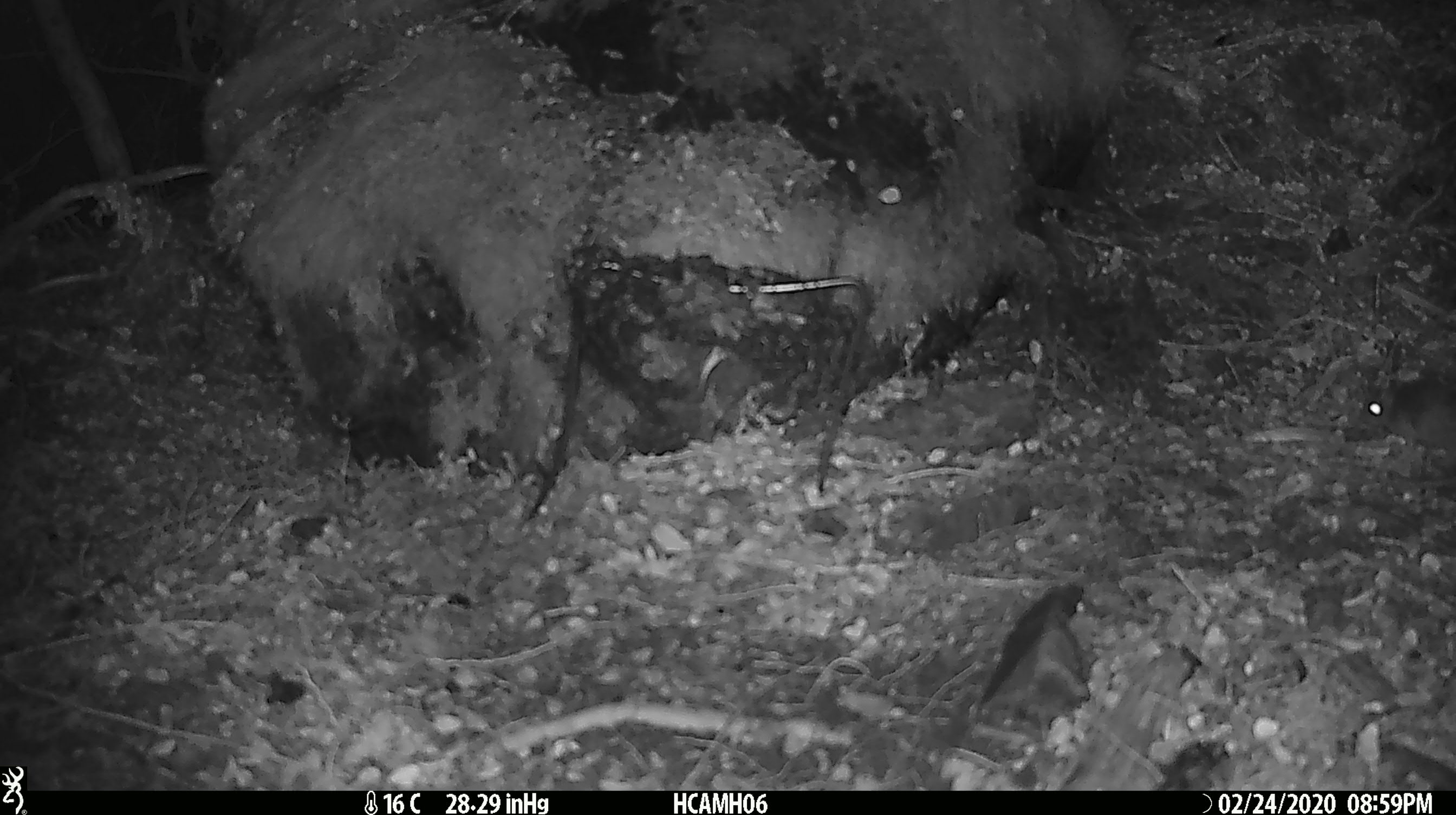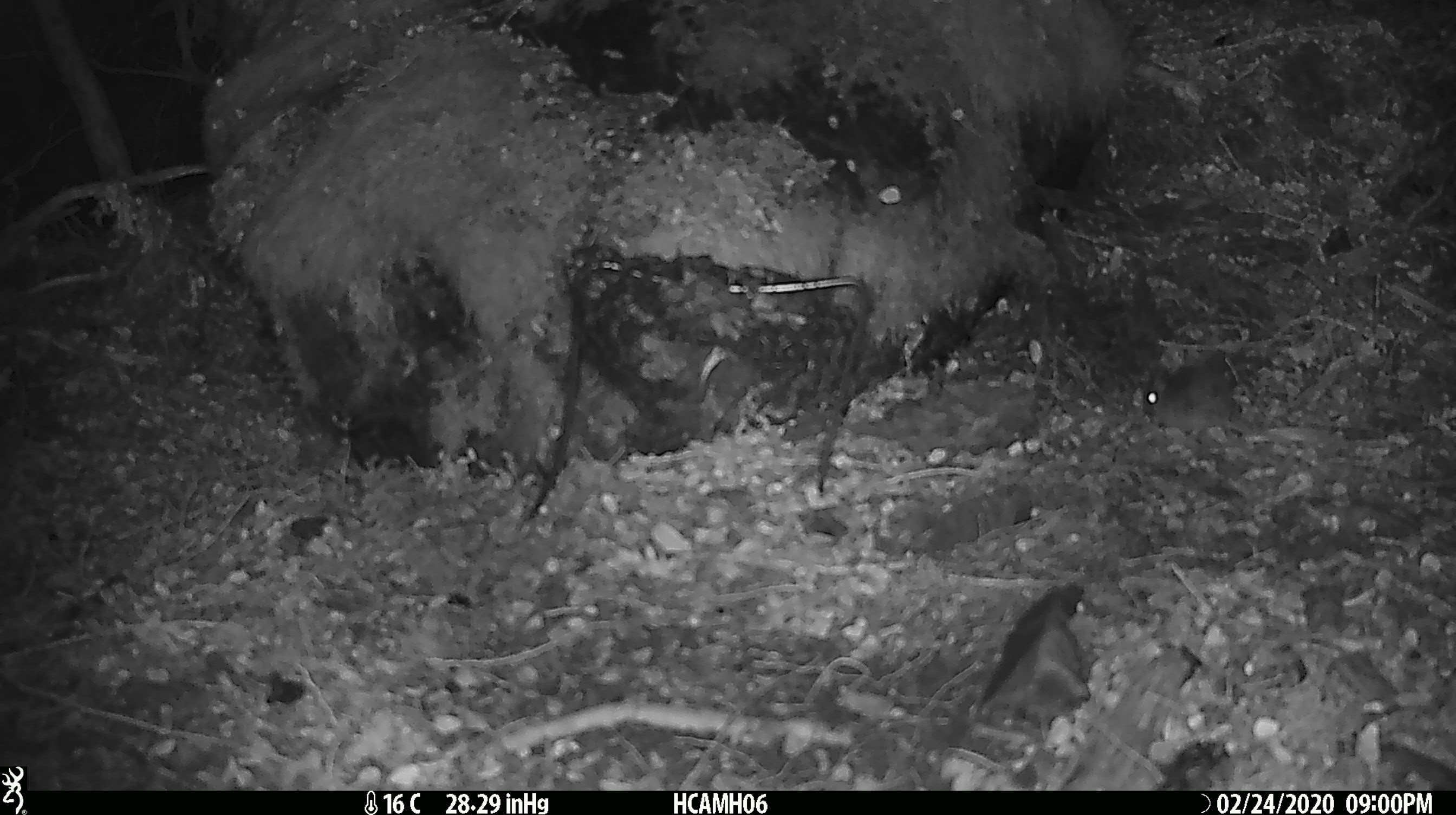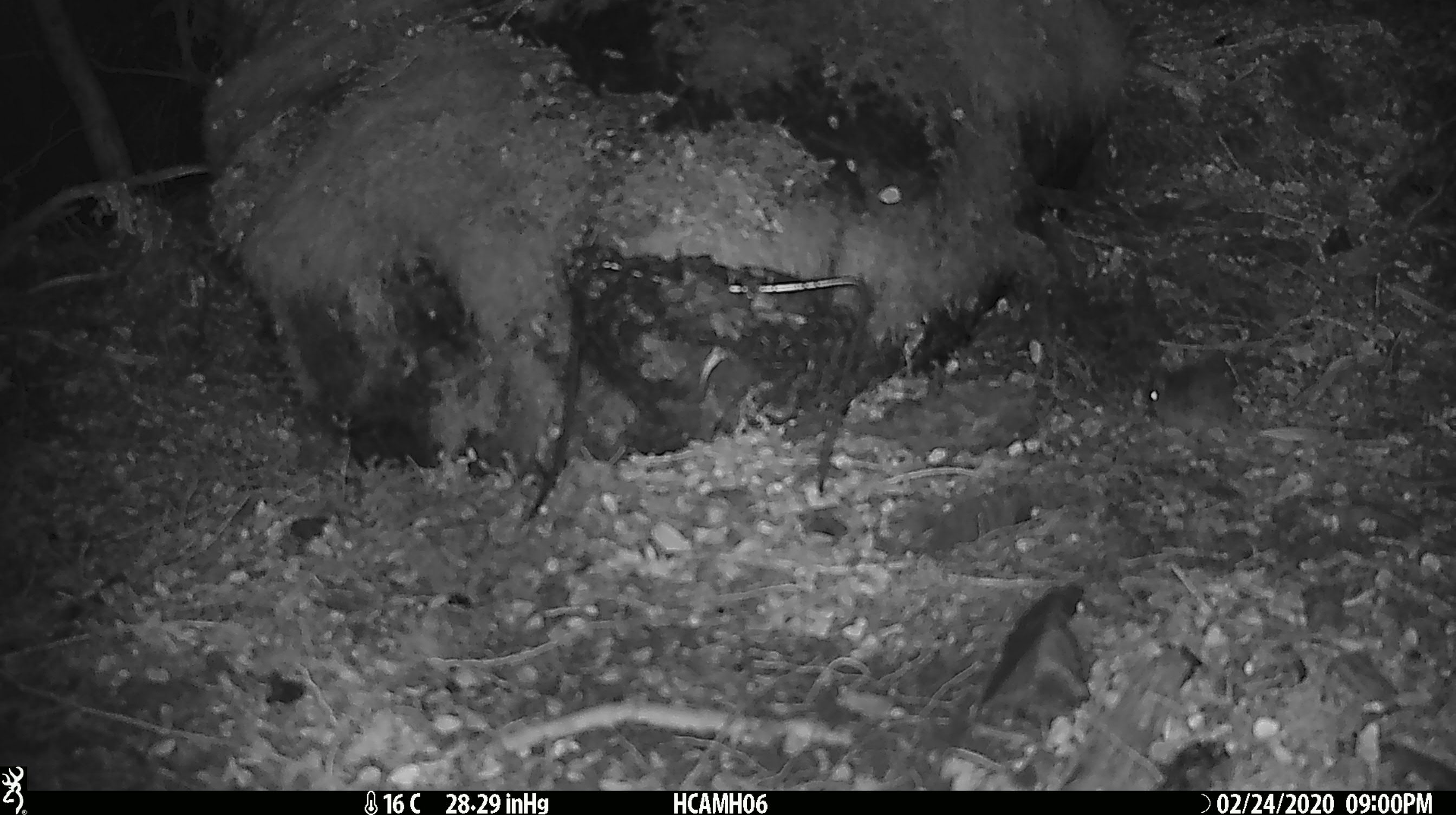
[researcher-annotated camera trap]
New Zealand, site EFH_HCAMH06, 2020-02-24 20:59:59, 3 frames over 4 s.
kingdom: Animalia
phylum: Chordata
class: Mammalia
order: Rodentia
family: Muridae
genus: Mus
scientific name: Mus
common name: mouse